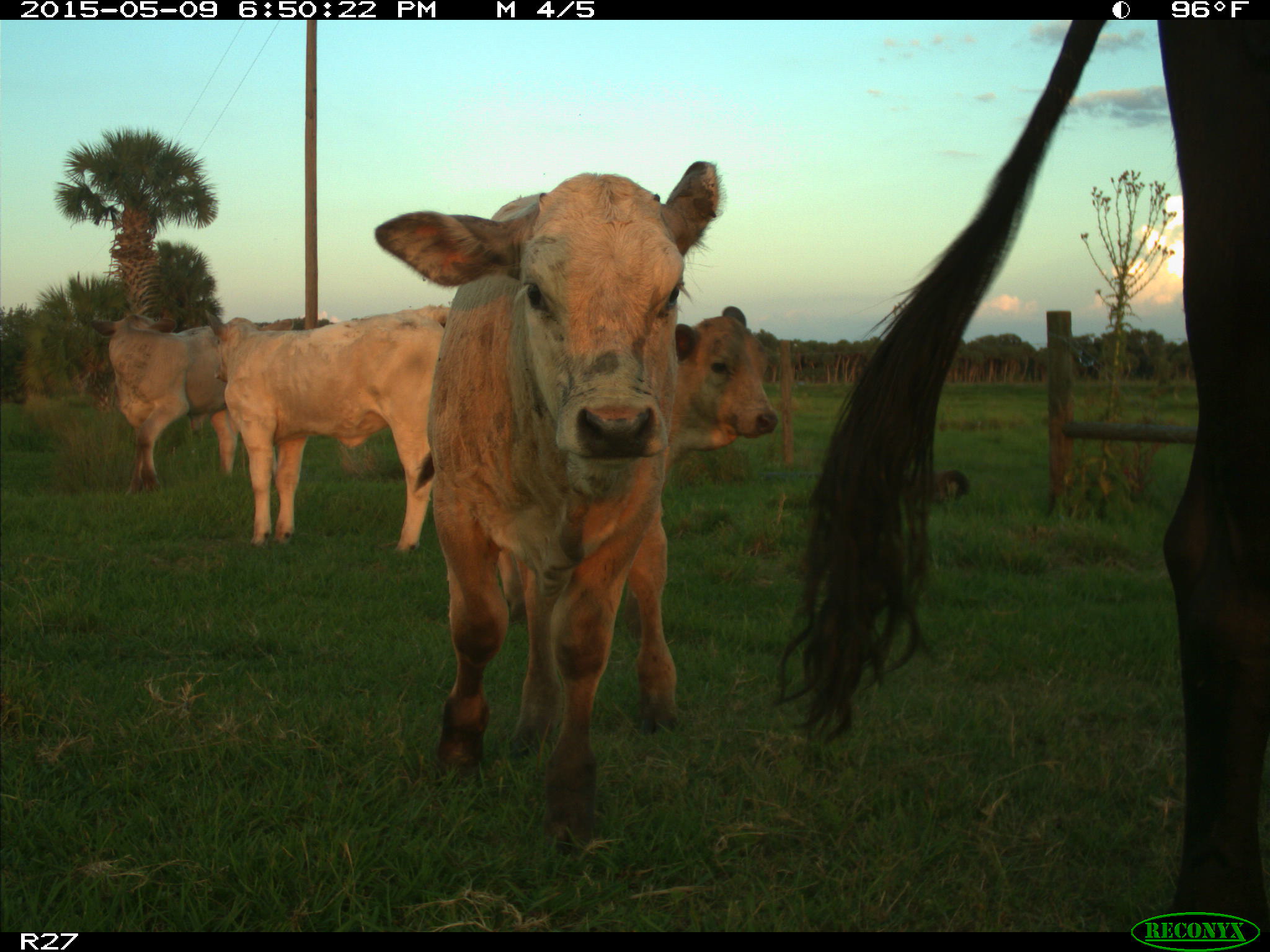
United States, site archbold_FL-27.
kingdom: Animalia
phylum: Chordata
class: Mammalia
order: Artiodactyla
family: Bovidae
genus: Bos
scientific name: Bos taurus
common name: domestic cow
Bos taurus (domestic cow).